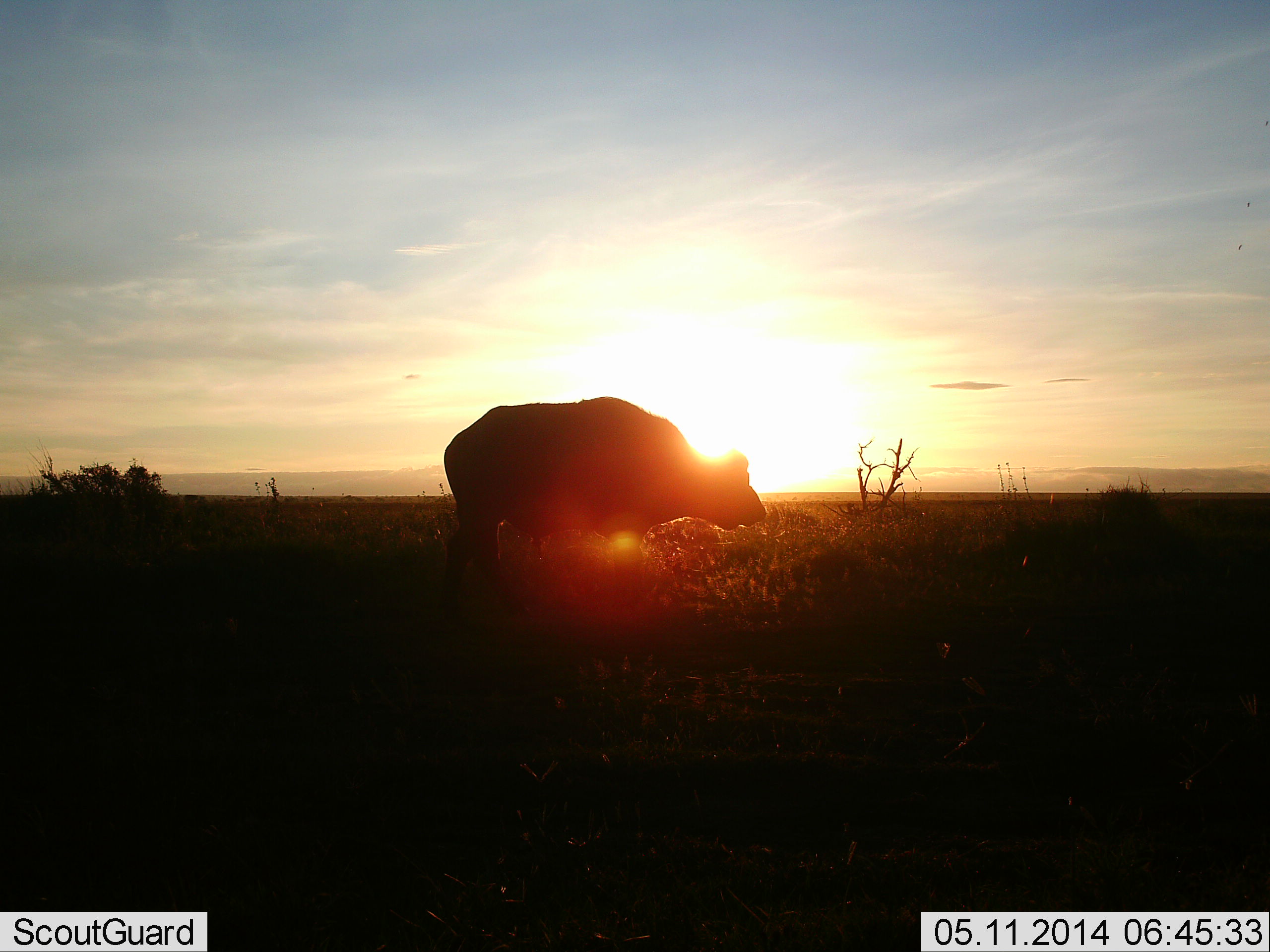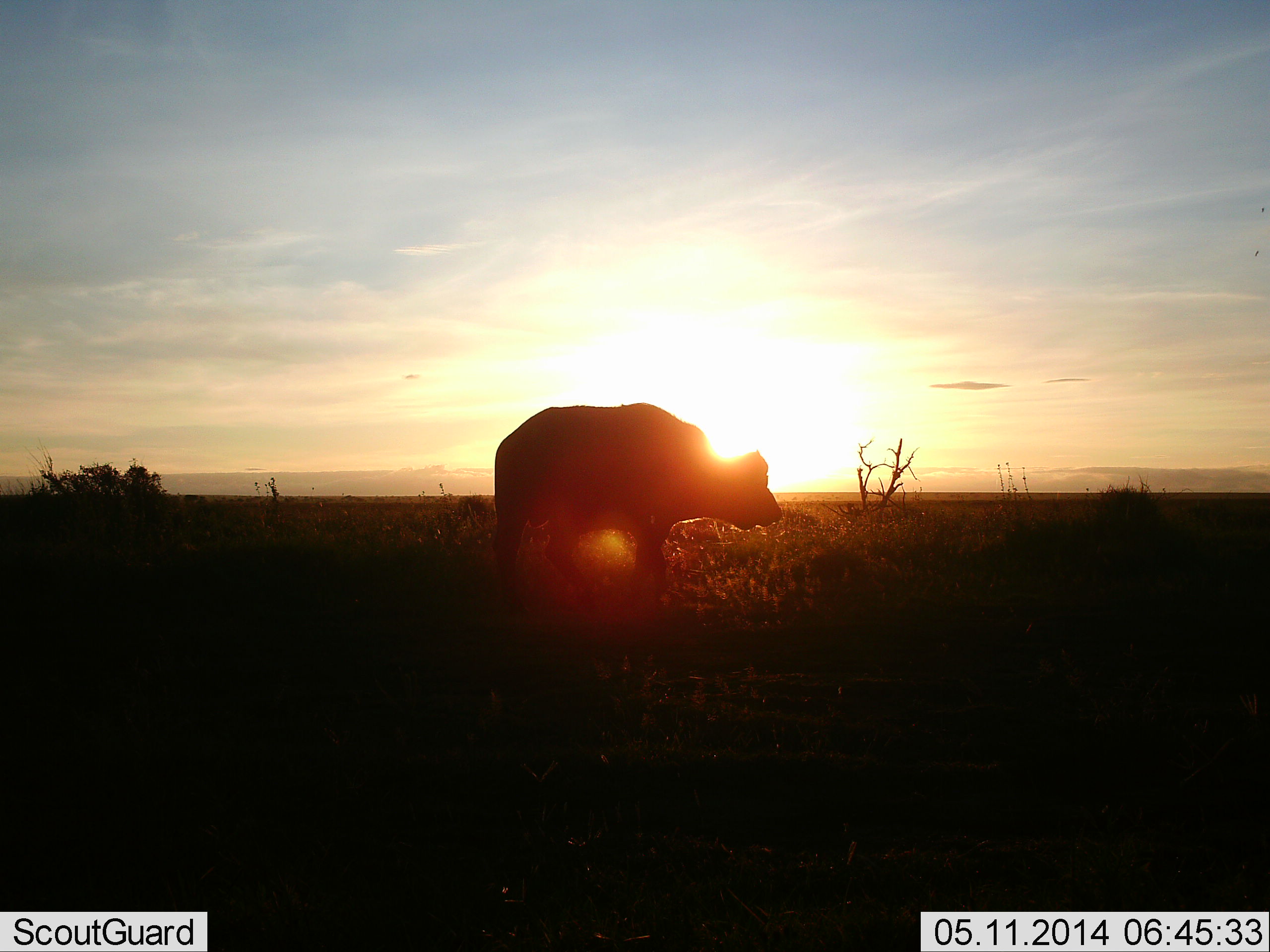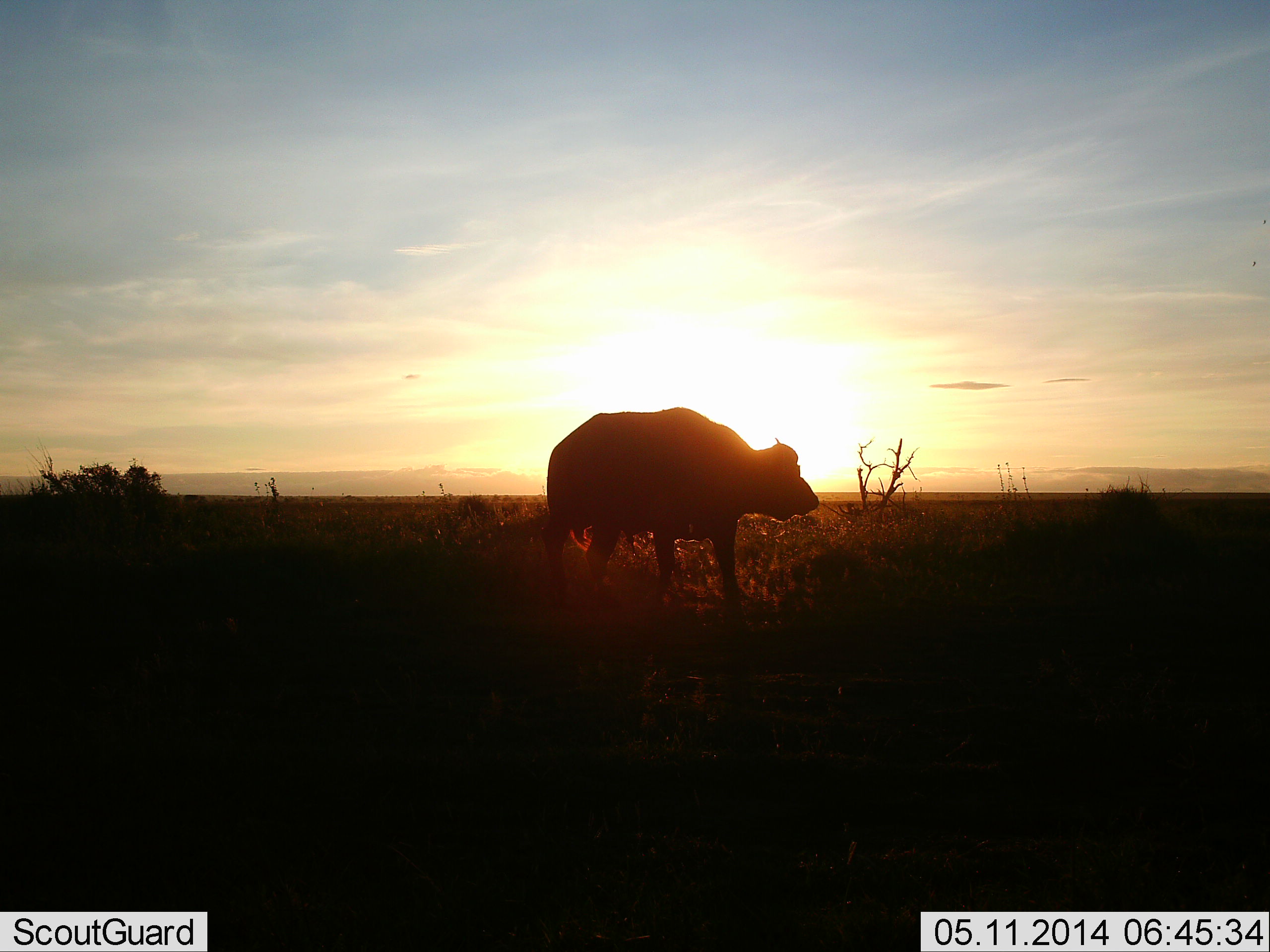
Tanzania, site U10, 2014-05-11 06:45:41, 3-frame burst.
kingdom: Animalia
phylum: Chordata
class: Mammalia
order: Artiodactyla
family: Bovidae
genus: Syncerus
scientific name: Syncerus caffer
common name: cape buffalo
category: buffalo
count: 1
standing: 30%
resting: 0%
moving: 80%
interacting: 0%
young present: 0%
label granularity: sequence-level